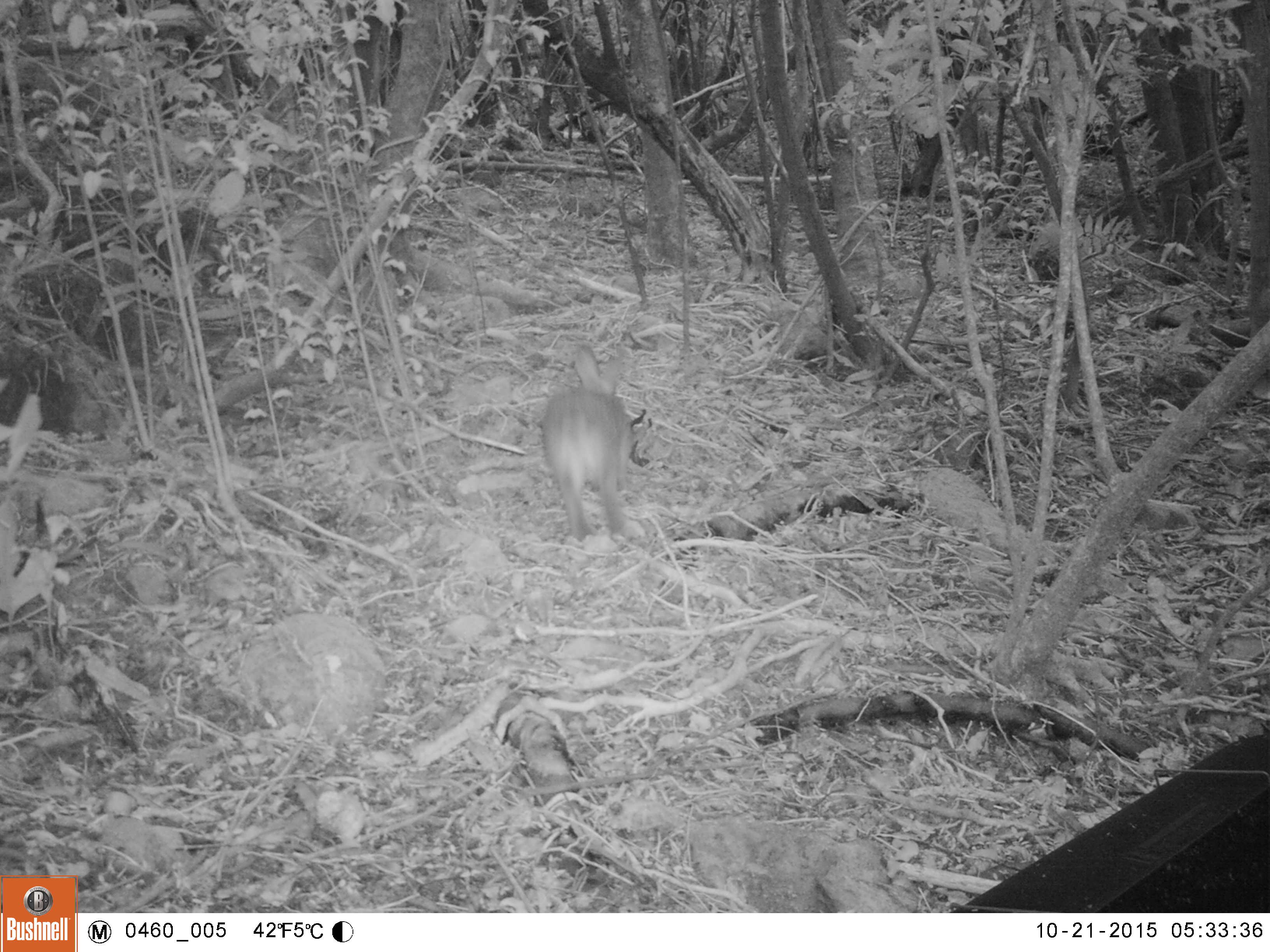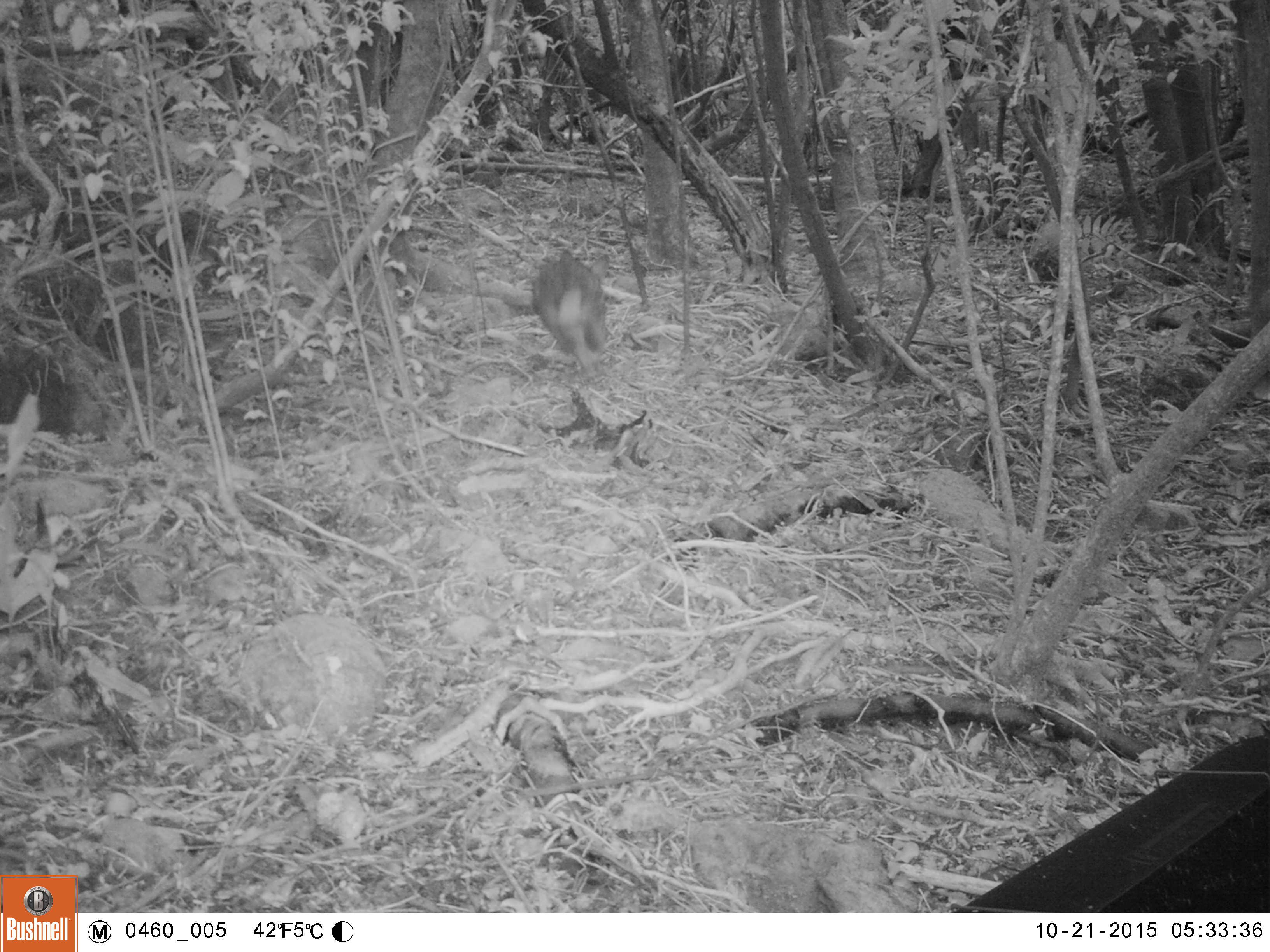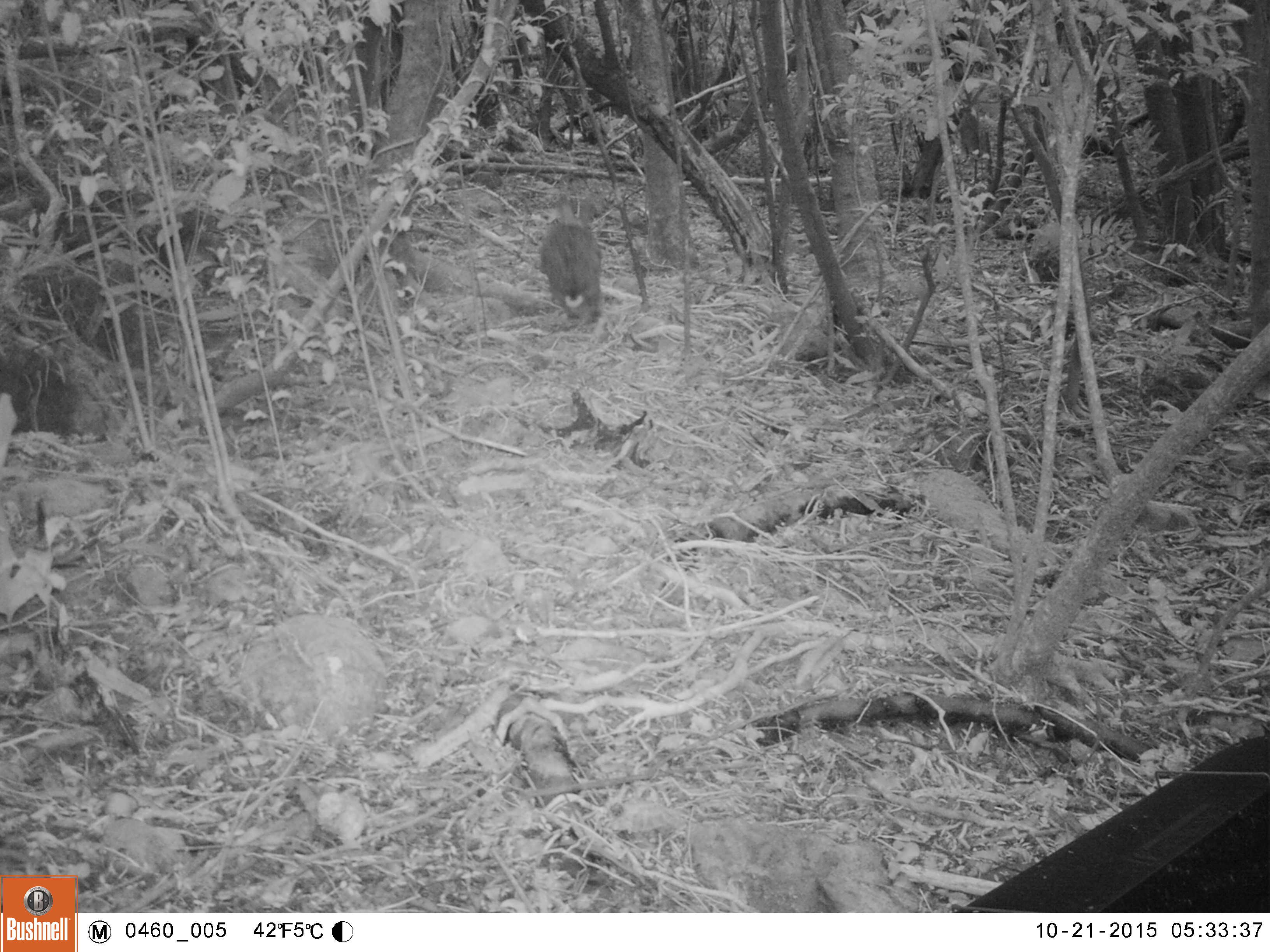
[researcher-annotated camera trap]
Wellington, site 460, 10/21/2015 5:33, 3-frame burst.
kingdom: Animalia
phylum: Chordata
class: Mammalia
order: Lagomorpha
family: Leporidae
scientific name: Leporidae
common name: rabbit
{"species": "rabbit (Leporidae)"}